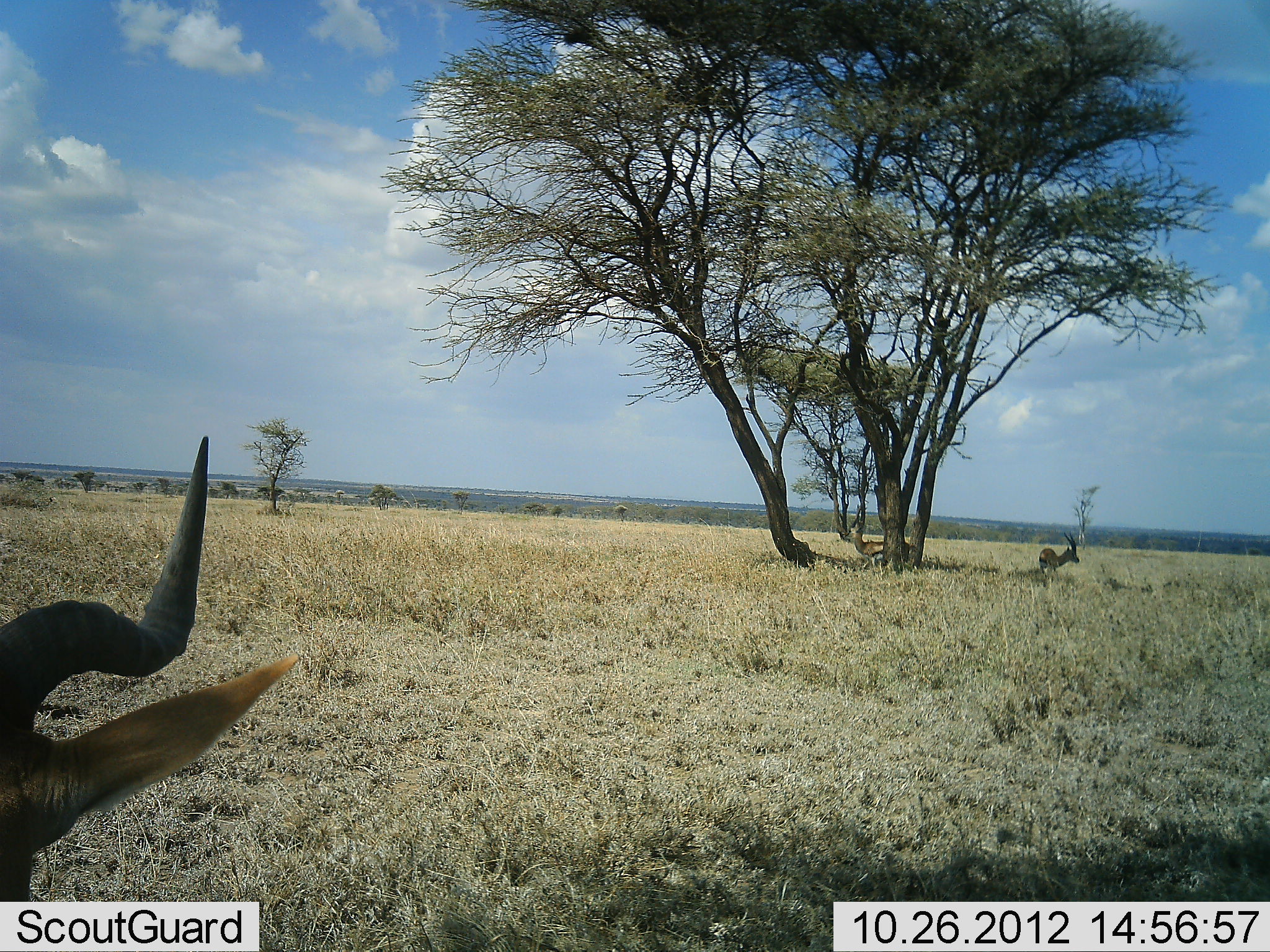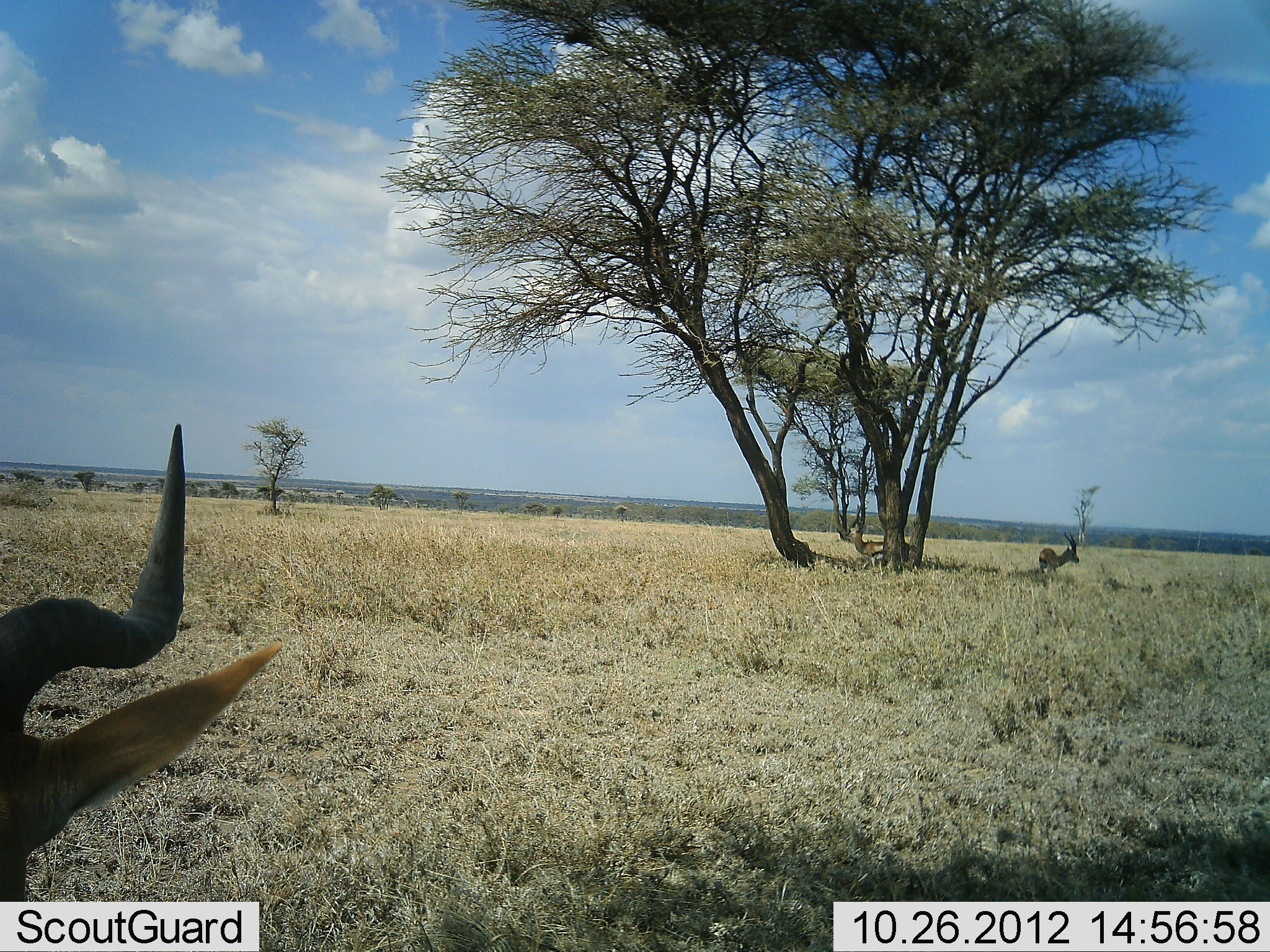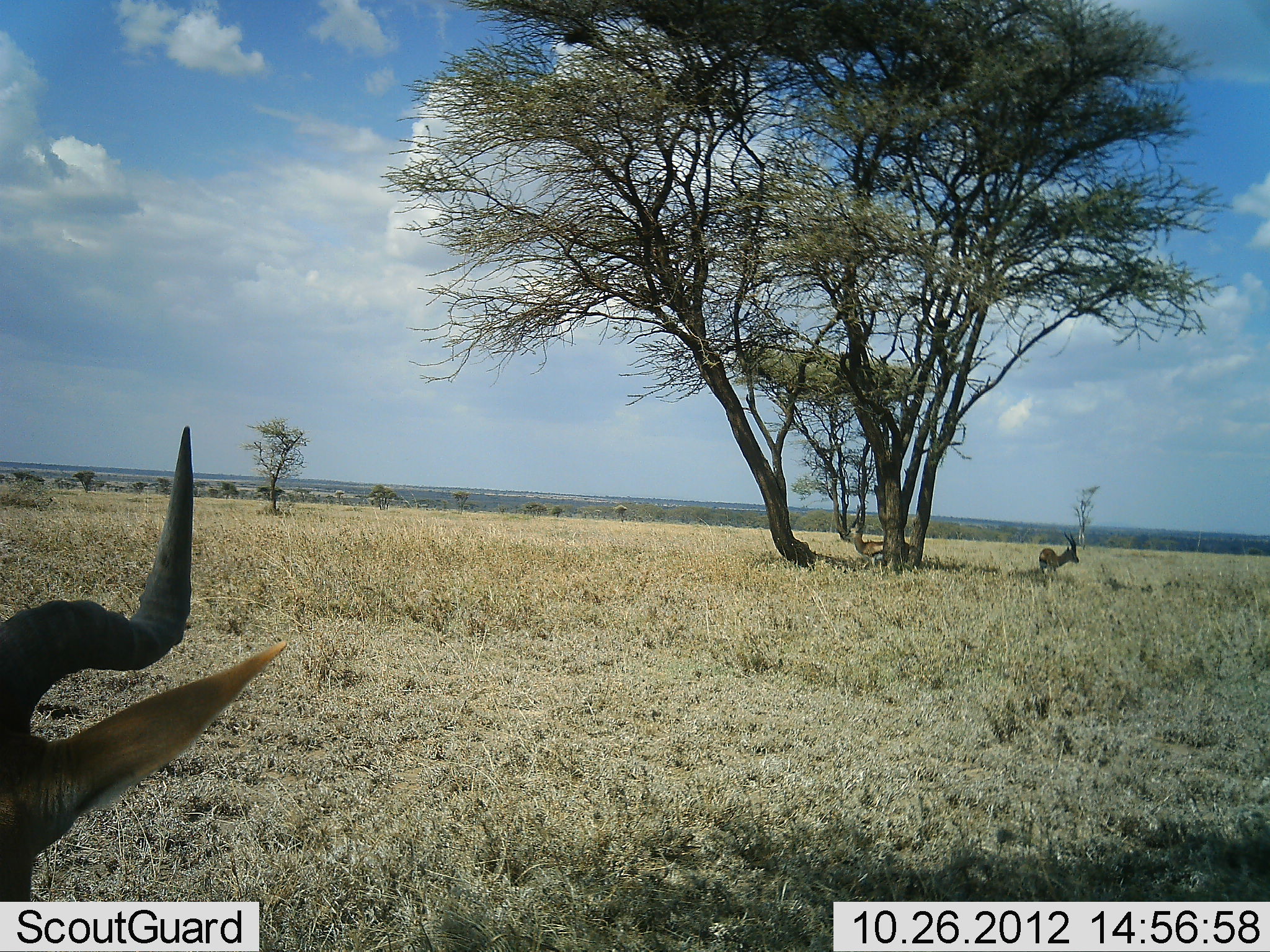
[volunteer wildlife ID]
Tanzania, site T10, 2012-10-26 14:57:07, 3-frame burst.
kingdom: Animalia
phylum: Chordata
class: Mammalia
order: Artiodactyla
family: Bovidae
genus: Eudorcas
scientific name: Eudorcas thomsonii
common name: thomson's gazelle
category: gazellethomsons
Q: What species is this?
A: Gazellethomsons (thomson's gazelle) (Eudorcas thomsonii).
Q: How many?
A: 2.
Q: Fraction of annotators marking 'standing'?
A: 93%.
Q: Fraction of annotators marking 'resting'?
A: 7%.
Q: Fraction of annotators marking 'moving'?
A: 0%.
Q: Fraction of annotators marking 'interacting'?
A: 0%.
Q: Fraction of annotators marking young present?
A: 0%.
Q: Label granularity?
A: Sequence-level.